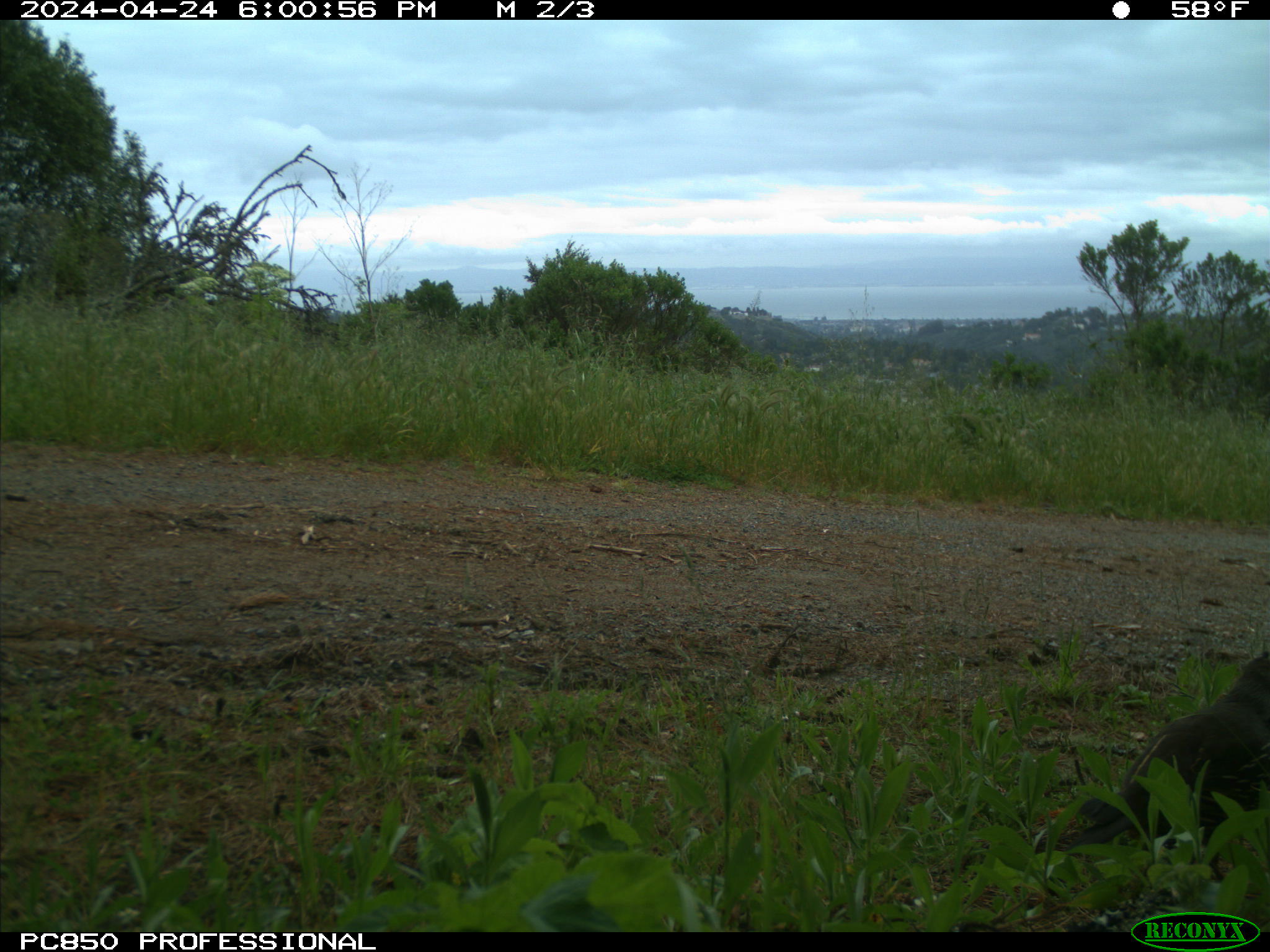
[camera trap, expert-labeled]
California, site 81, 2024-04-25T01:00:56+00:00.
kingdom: Animalia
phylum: Chordata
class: Aves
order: Galliformes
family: Odontophoridae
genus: Callipepla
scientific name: Callipepla californica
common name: california quail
California quail (Callipepla californica).